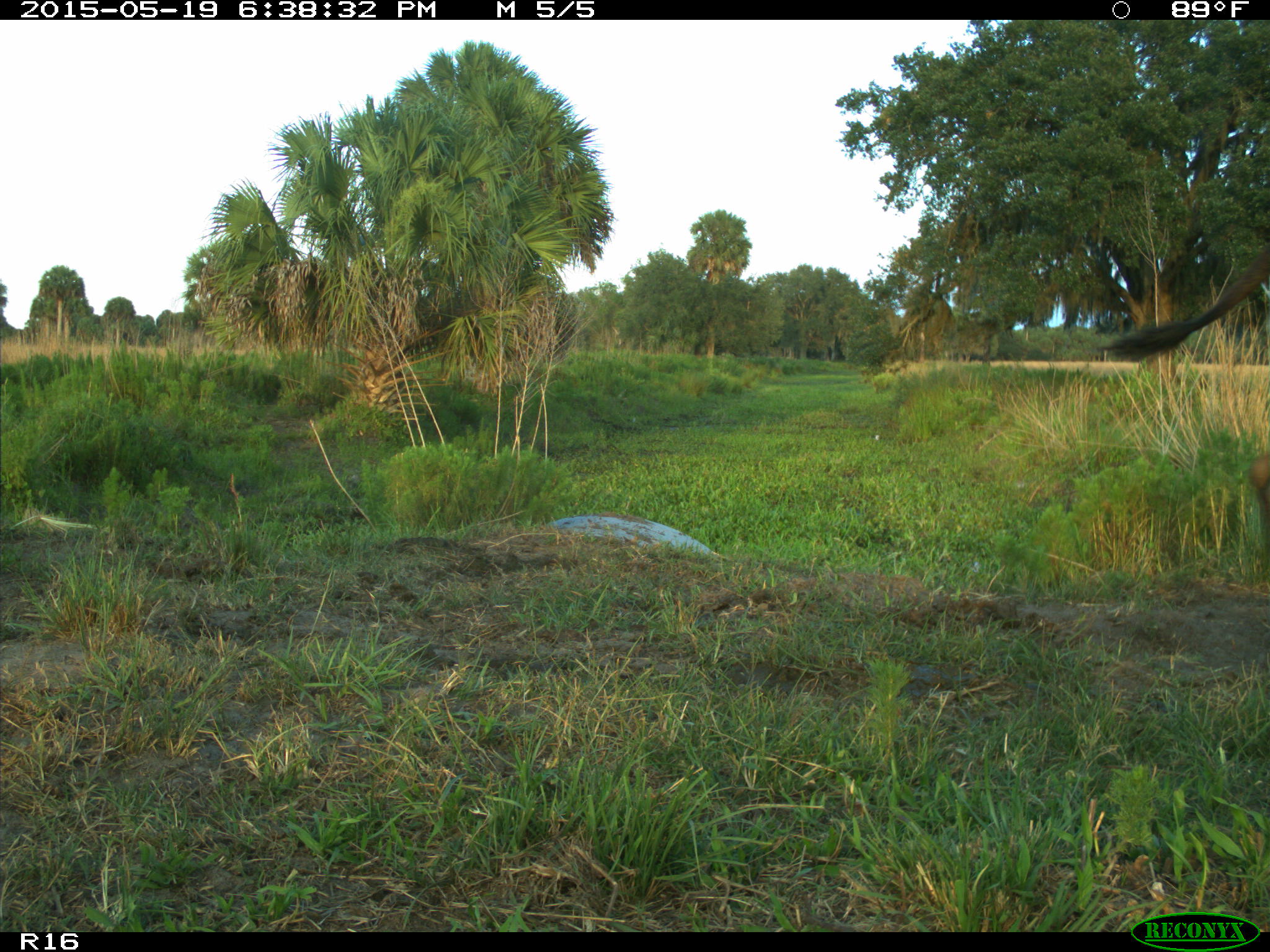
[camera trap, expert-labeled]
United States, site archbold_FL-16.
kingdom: Animalia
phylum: Chordata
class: Mammalia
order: Artiodactyla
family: Bovidae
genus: Bos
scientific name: Bos taurus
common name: domestic cow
Bos taurus (domestic cow).